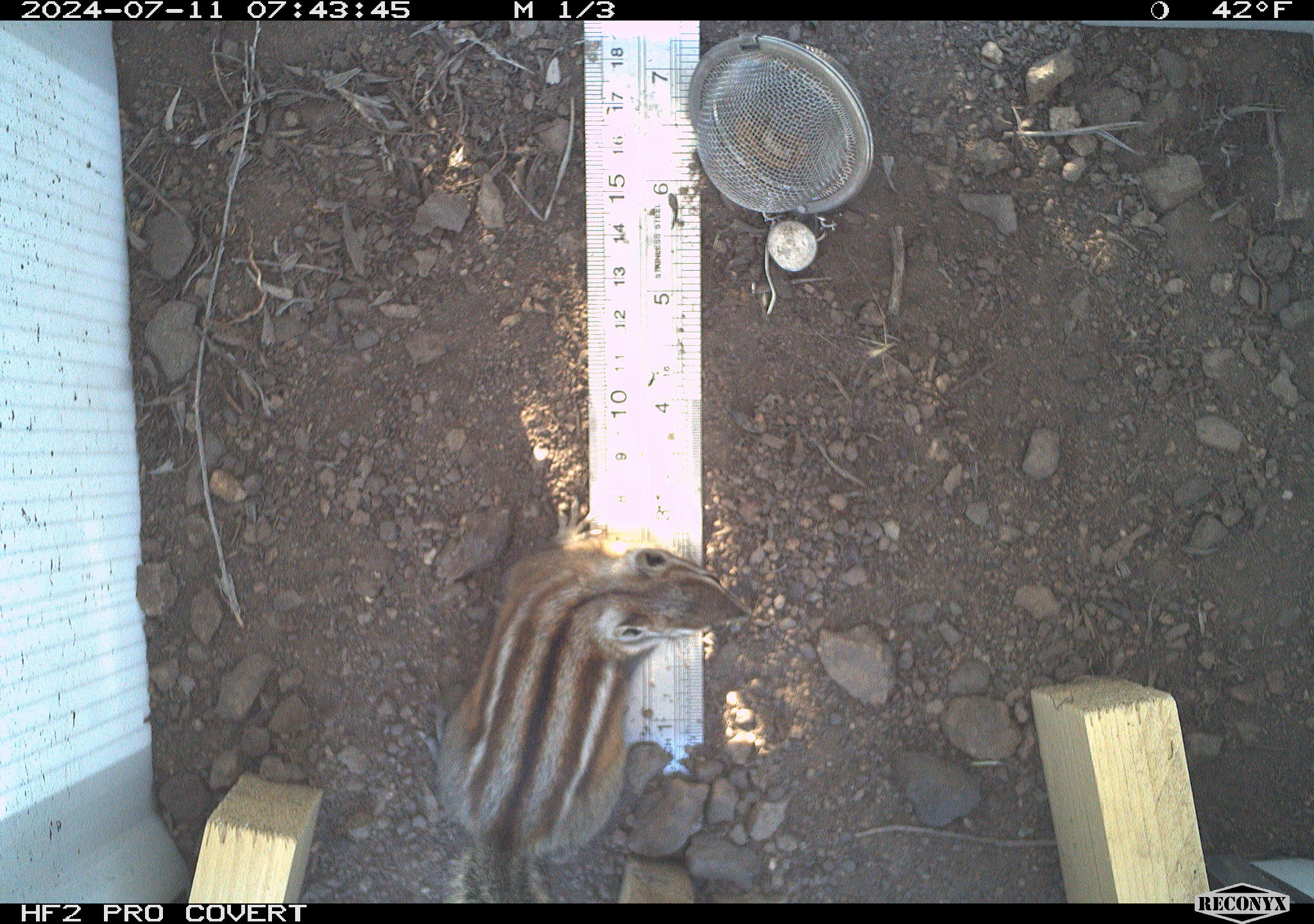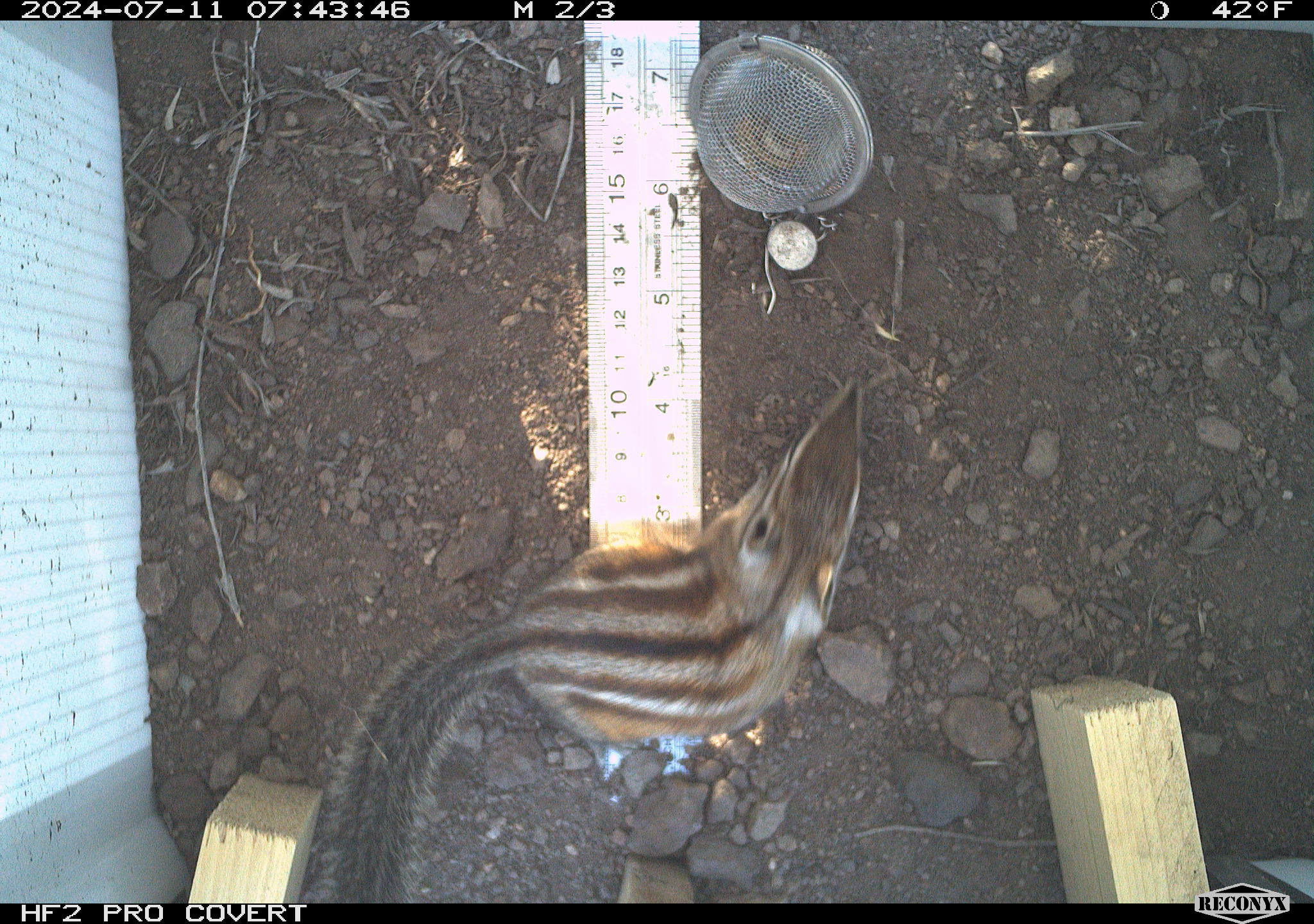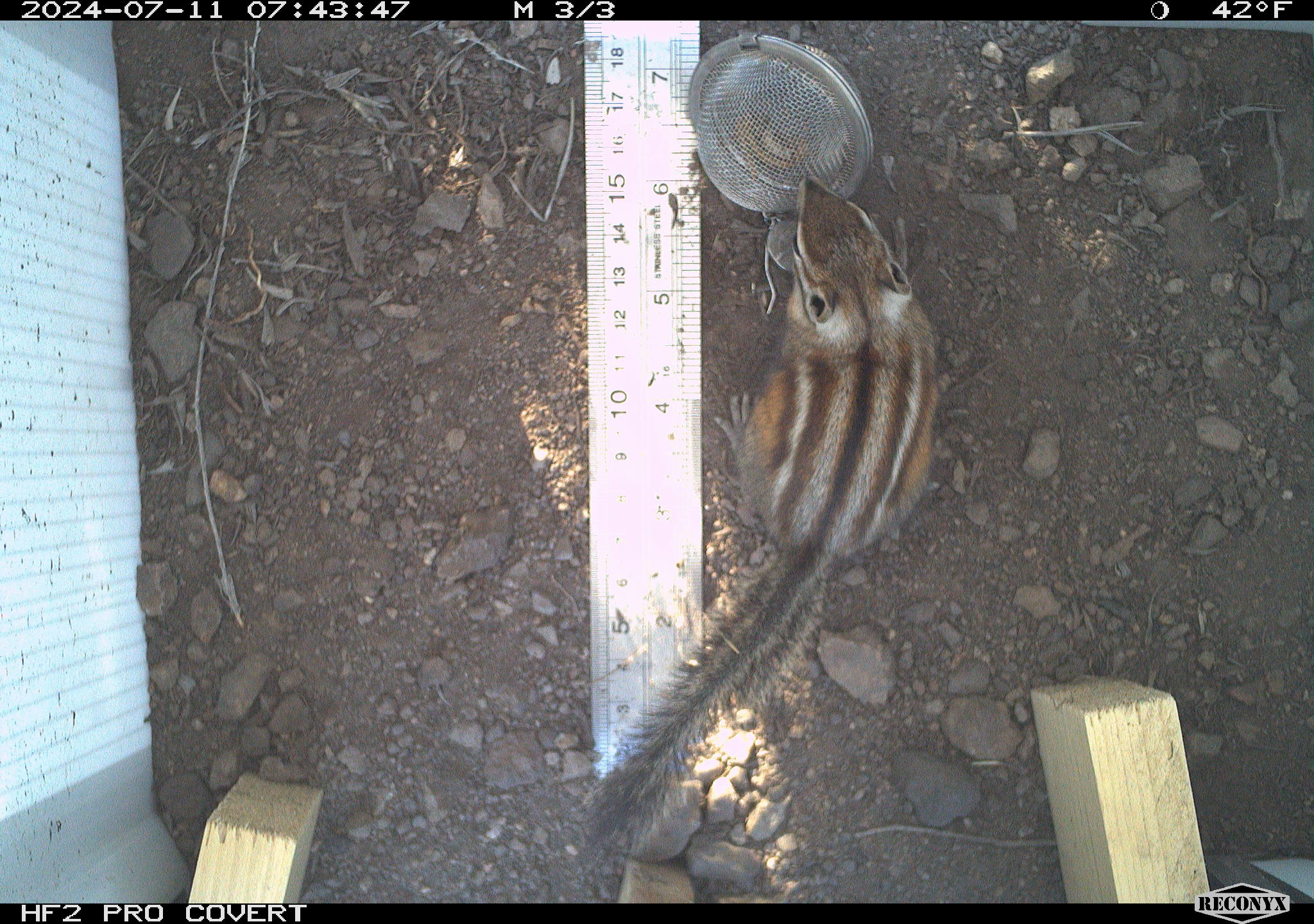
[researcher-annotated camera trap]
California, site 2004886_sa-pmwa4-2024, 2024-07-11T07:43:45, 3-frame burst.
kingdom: Animalia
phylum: Chordata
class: Mammalia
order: Rodentia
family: Sciuridae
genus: Neotamias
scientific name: Neotamias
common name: western chipmunks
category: neotamias species